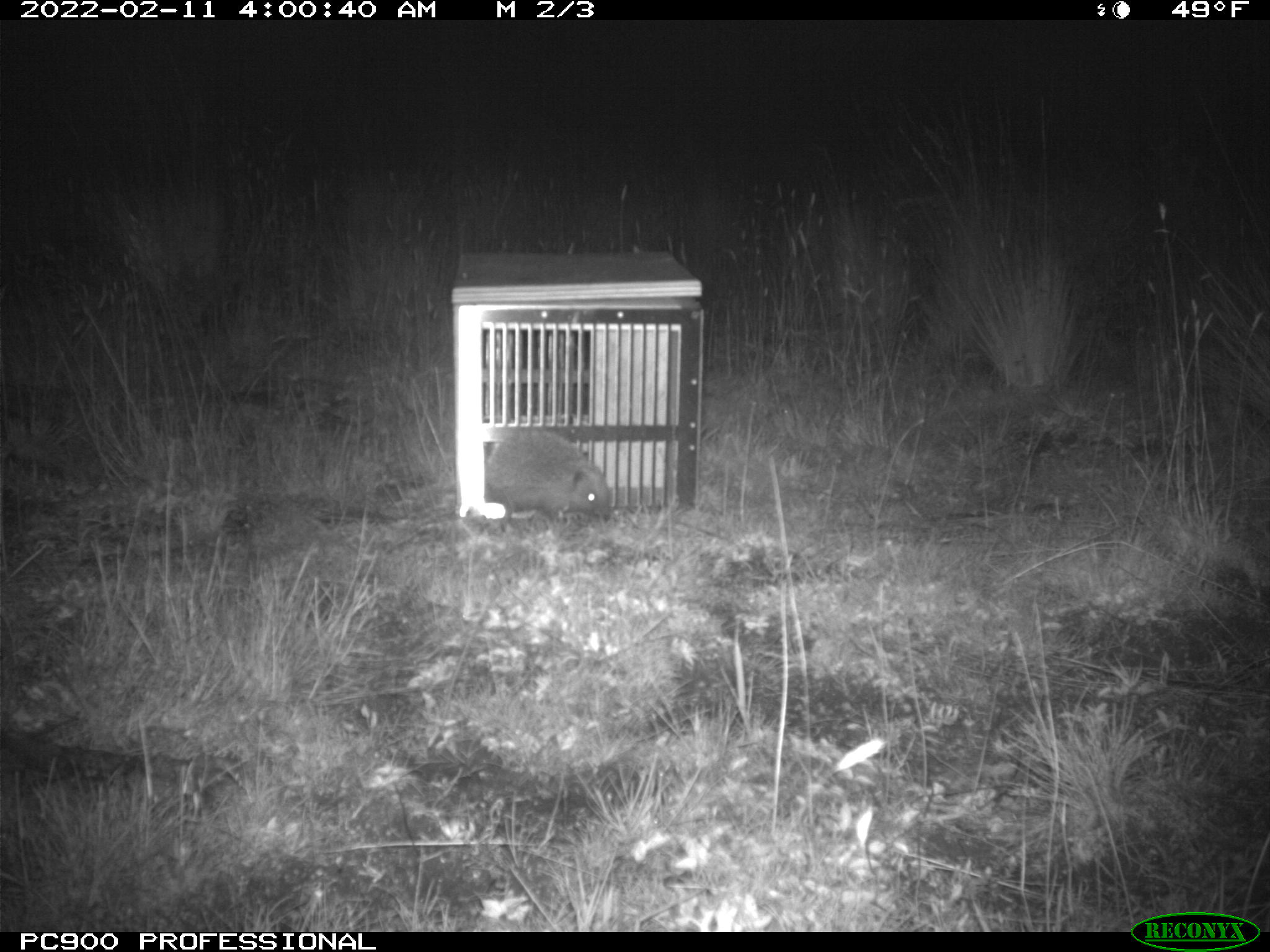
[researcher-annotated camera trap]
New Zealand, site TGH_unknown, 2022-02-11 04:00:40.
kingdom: Animalia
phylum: Chordata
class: Mammalia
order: Eulipotyphla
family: Erinaceidae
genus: Erinaceus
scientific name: Erinaceus europaeus europaeus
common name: european hedgehog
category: hedgehog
Hedgehog (european hedgehog) (Erinaceus europaeus europaeus).